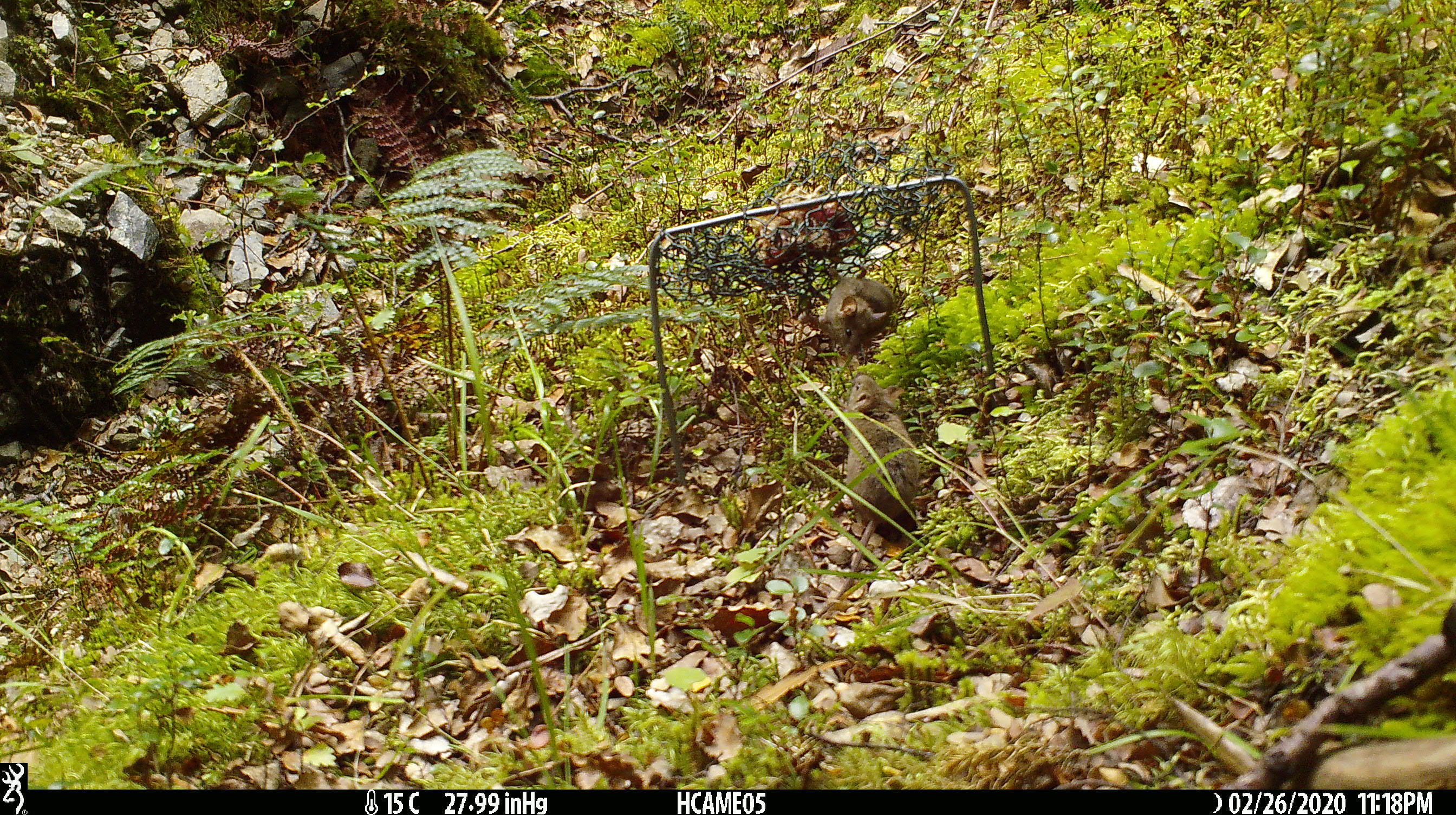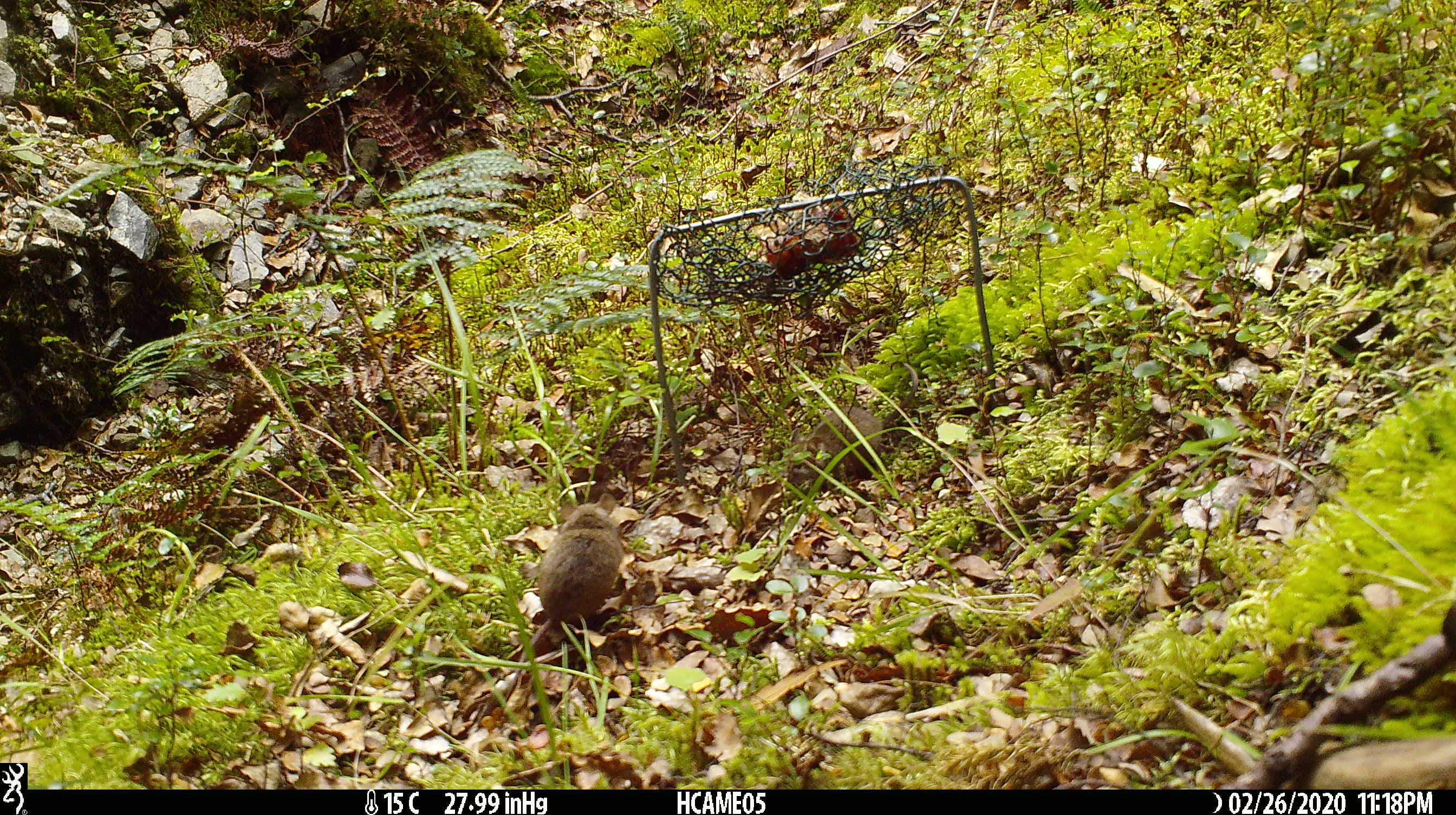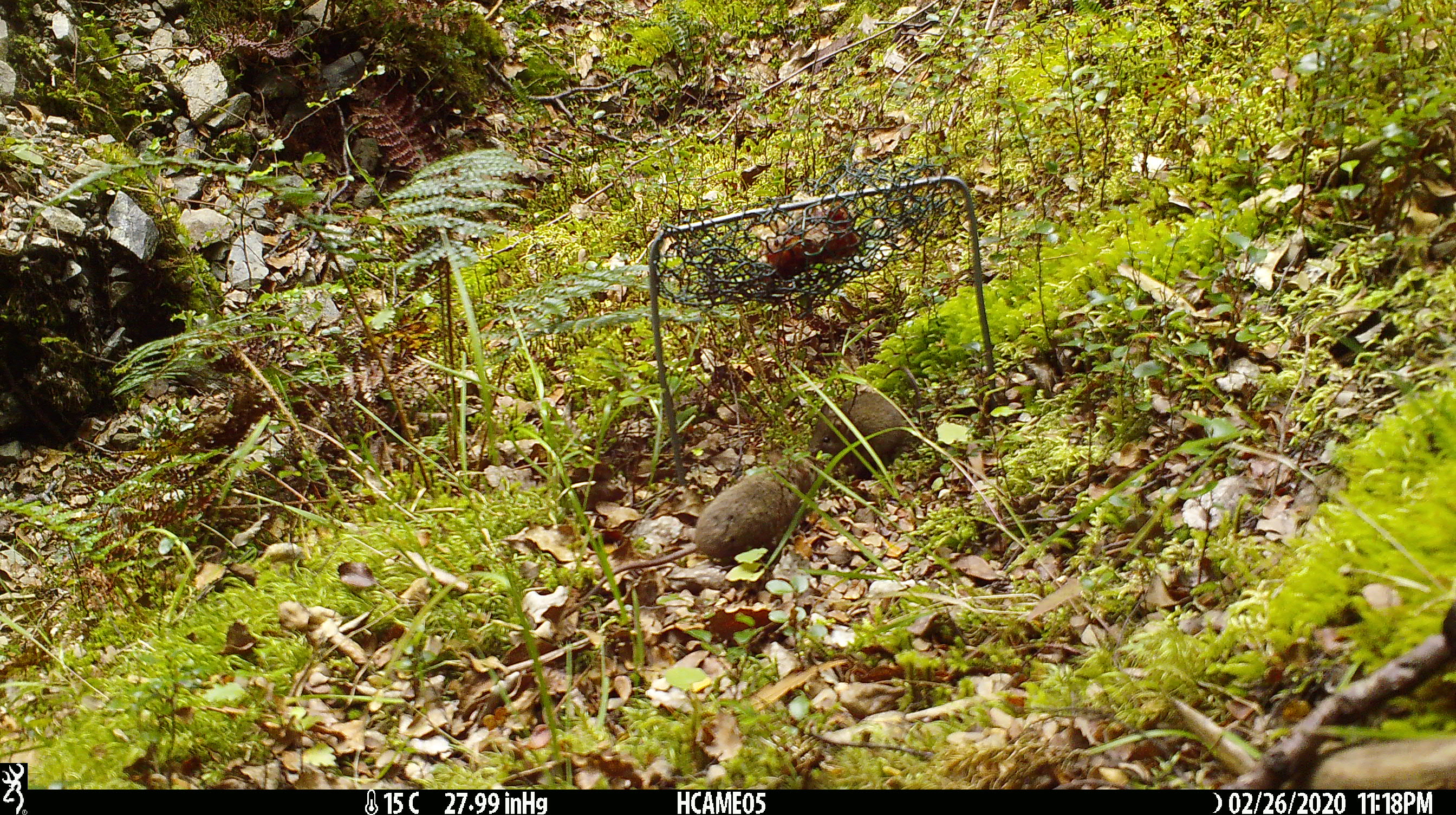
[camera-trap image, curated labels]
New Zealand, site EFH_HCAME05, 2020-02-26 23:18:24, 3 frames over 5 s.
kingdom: Animalia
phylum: Chordata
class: Mammalia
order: Rodentia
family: Muridae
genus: Mus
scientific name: Mus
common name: mouse